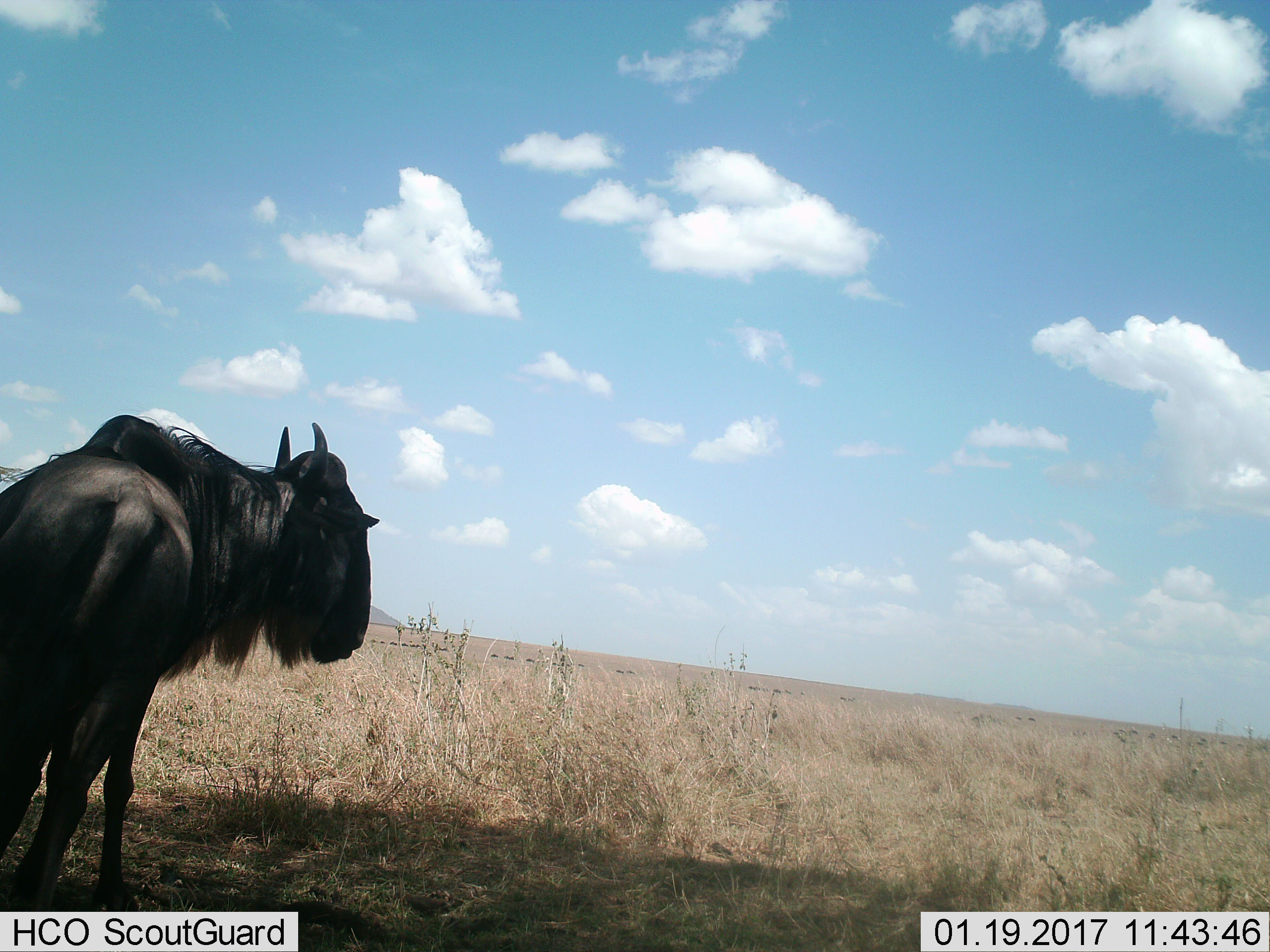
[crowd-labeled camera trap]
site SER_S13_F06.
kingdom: Animalia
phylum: Chordata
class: Mammalia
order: Artiodactyla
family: Bovidae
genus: Connochaetes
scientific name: Connochaetes taurinus taurinus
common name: blue wildebeest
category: wildebeestblue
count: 1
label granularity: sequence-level